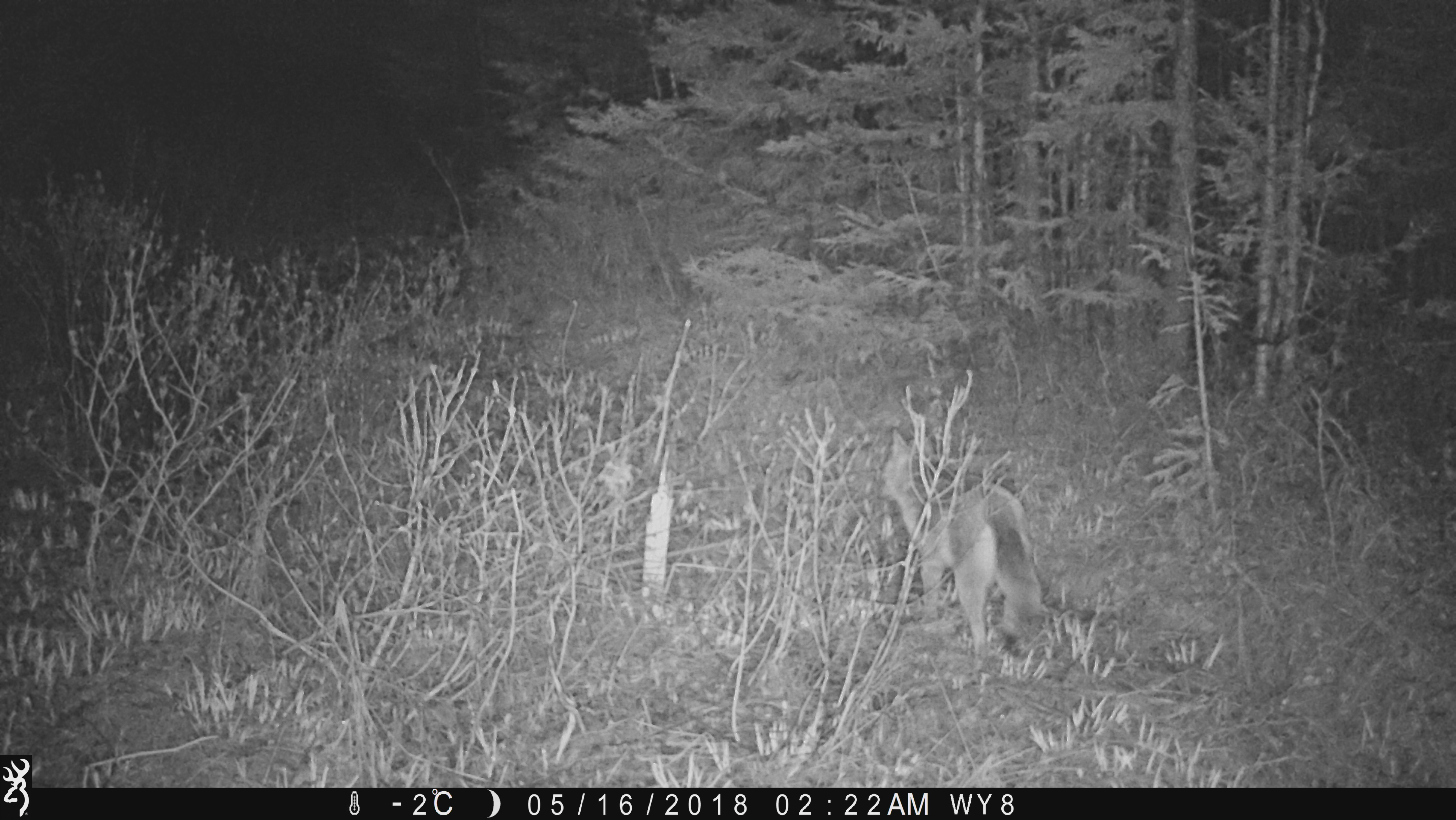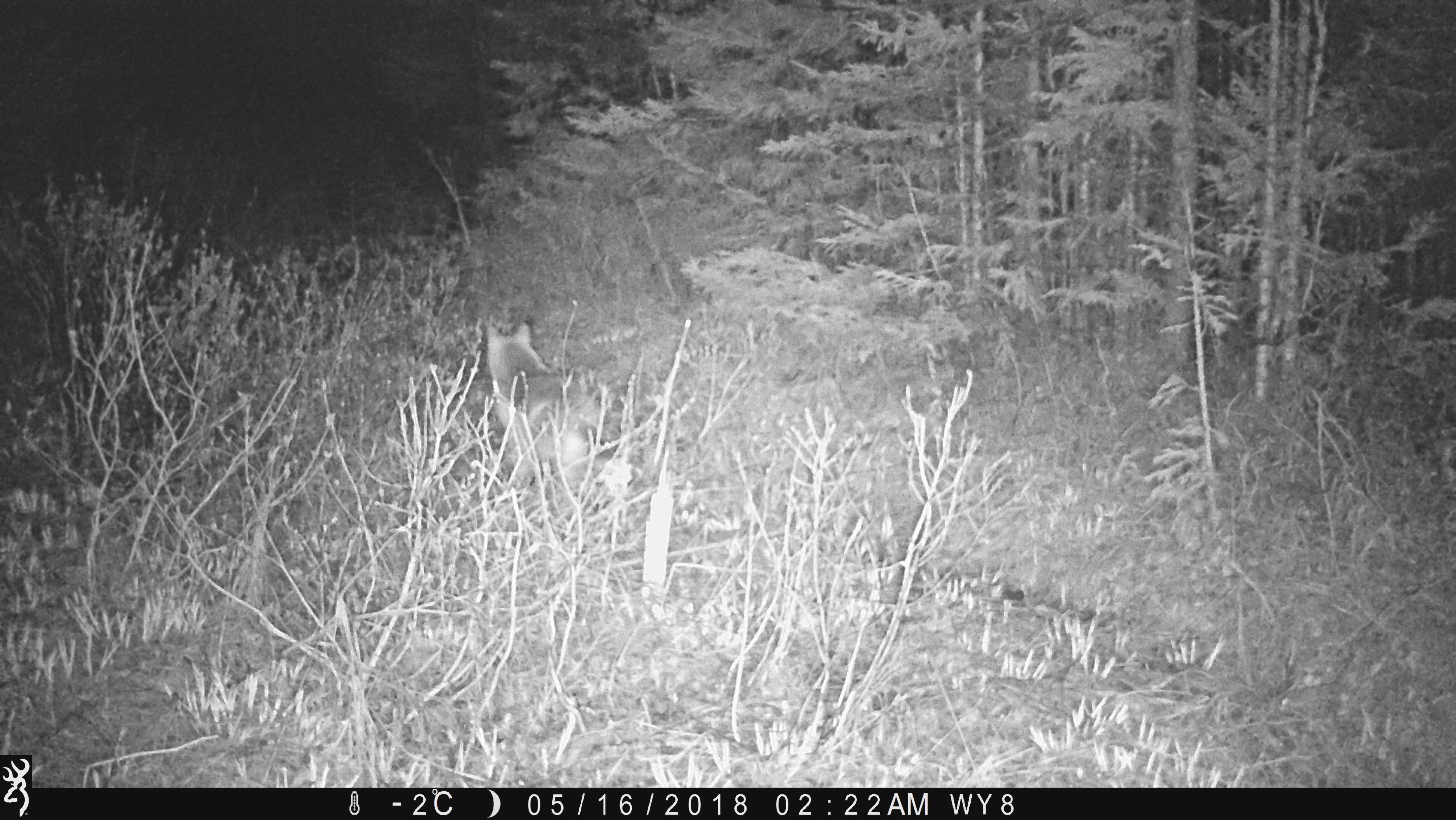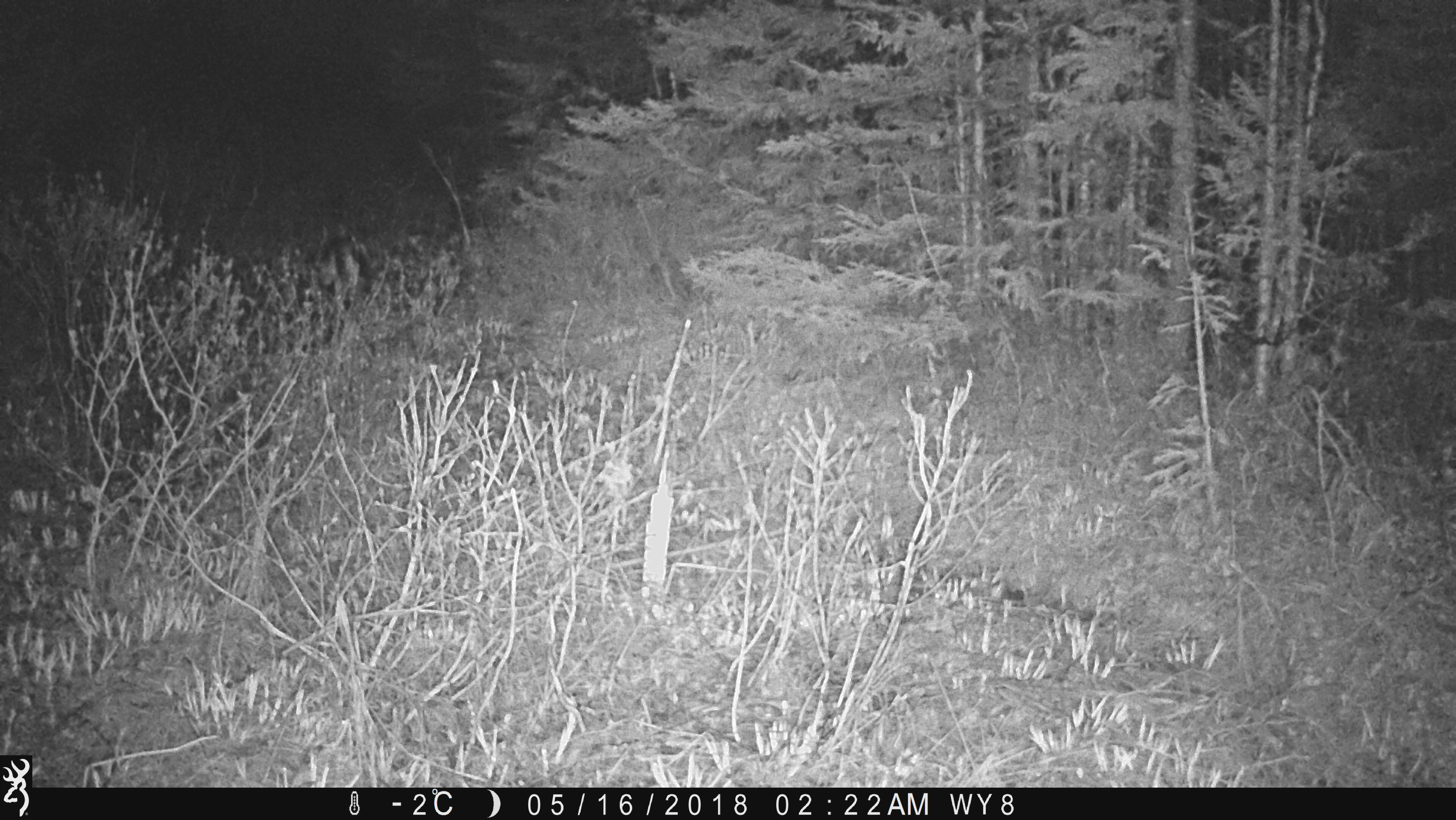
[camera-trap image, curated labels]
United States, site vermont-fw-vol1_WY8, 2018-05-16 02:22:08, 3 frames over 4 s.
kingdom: Animalia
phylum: Chordata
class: Mammalia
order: Carnivora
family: Canidae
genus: Canis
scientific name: Canis latrans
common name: coyote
Coyote (Canis latrans).